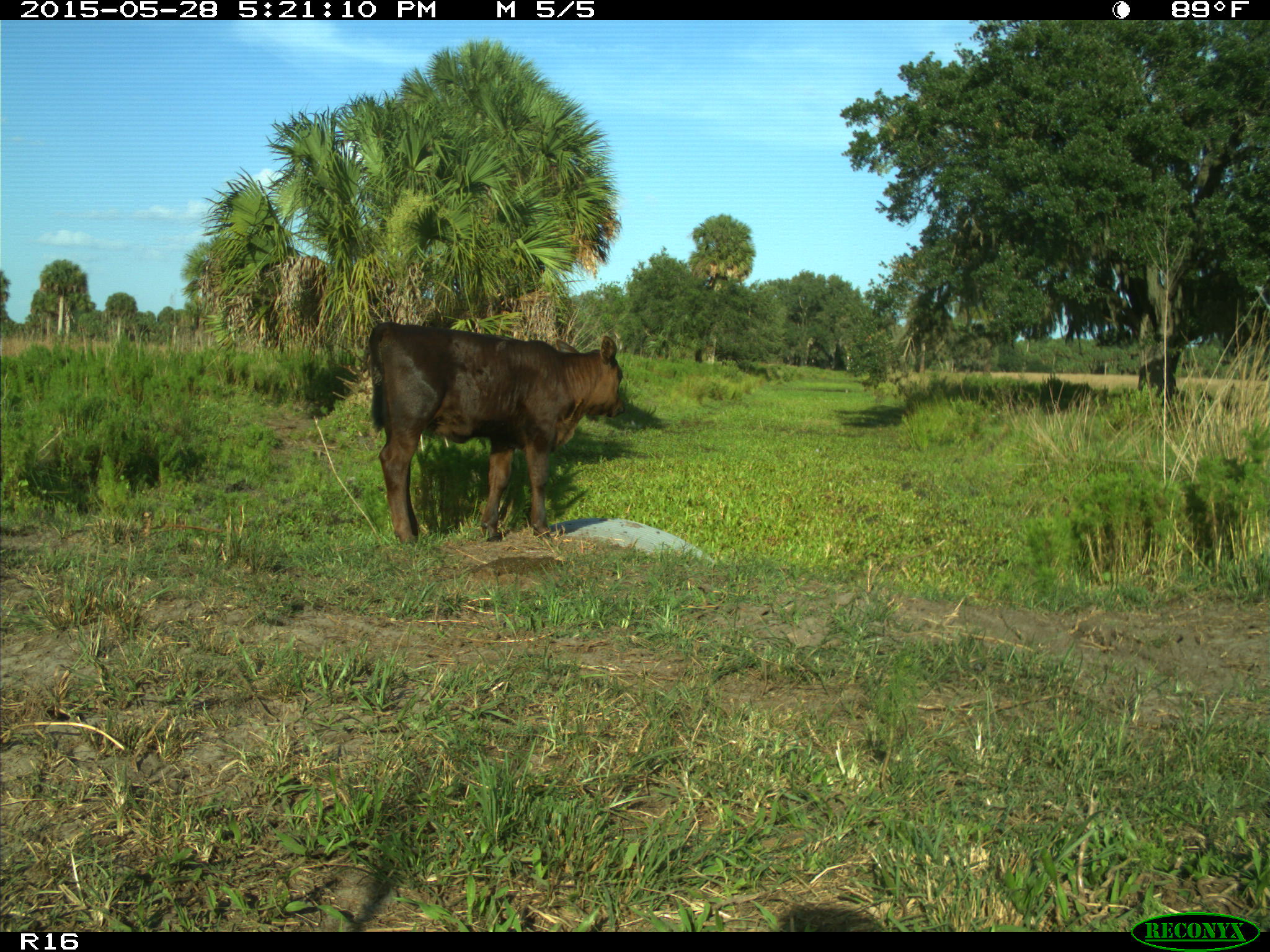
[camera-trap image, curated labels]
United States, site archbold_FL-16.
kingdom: Animalia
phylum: Chordata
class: Mammalia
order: Artiodactyla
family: Bovidae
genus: Bos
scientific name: Bos taurus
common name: domestic cow